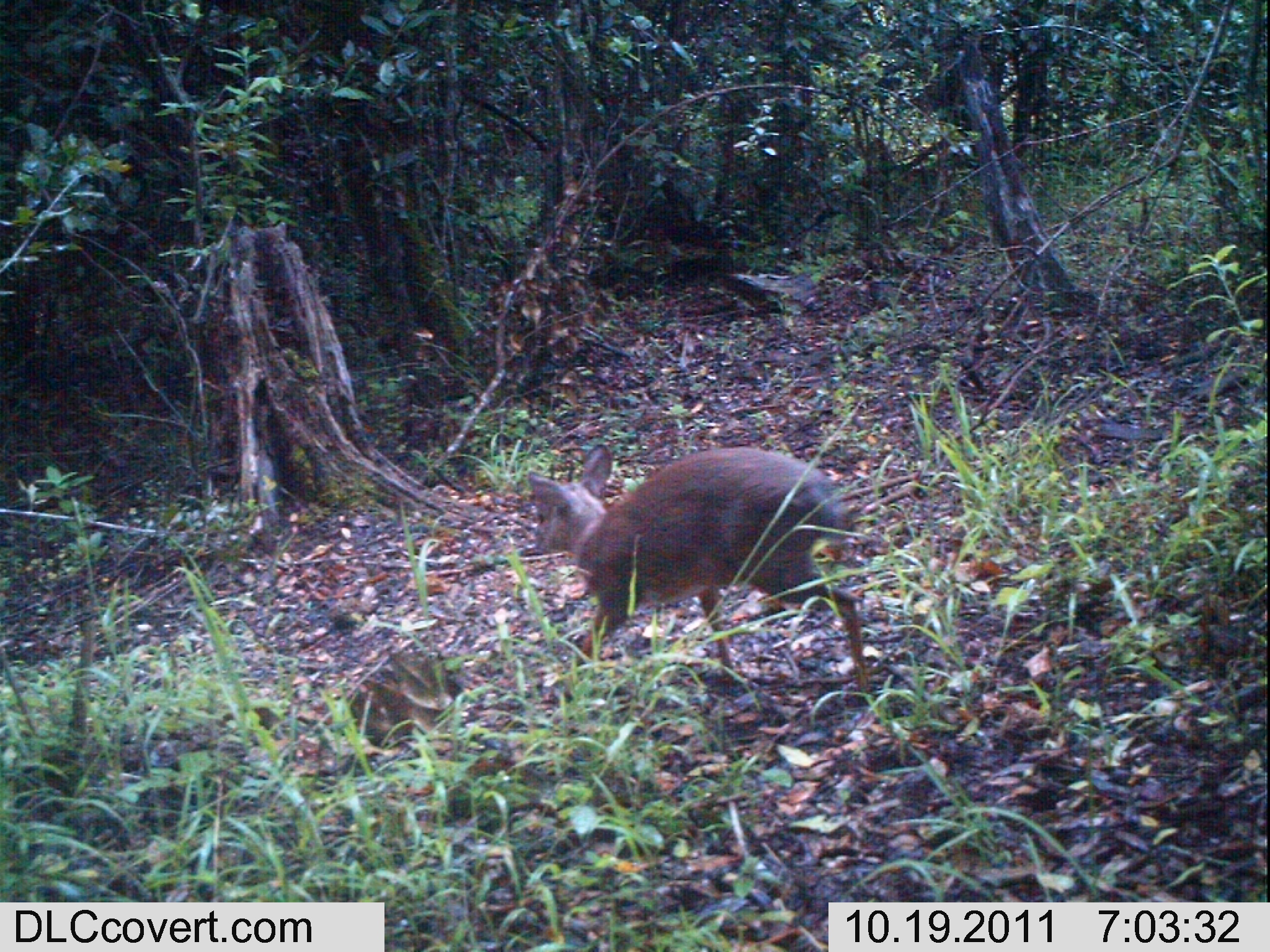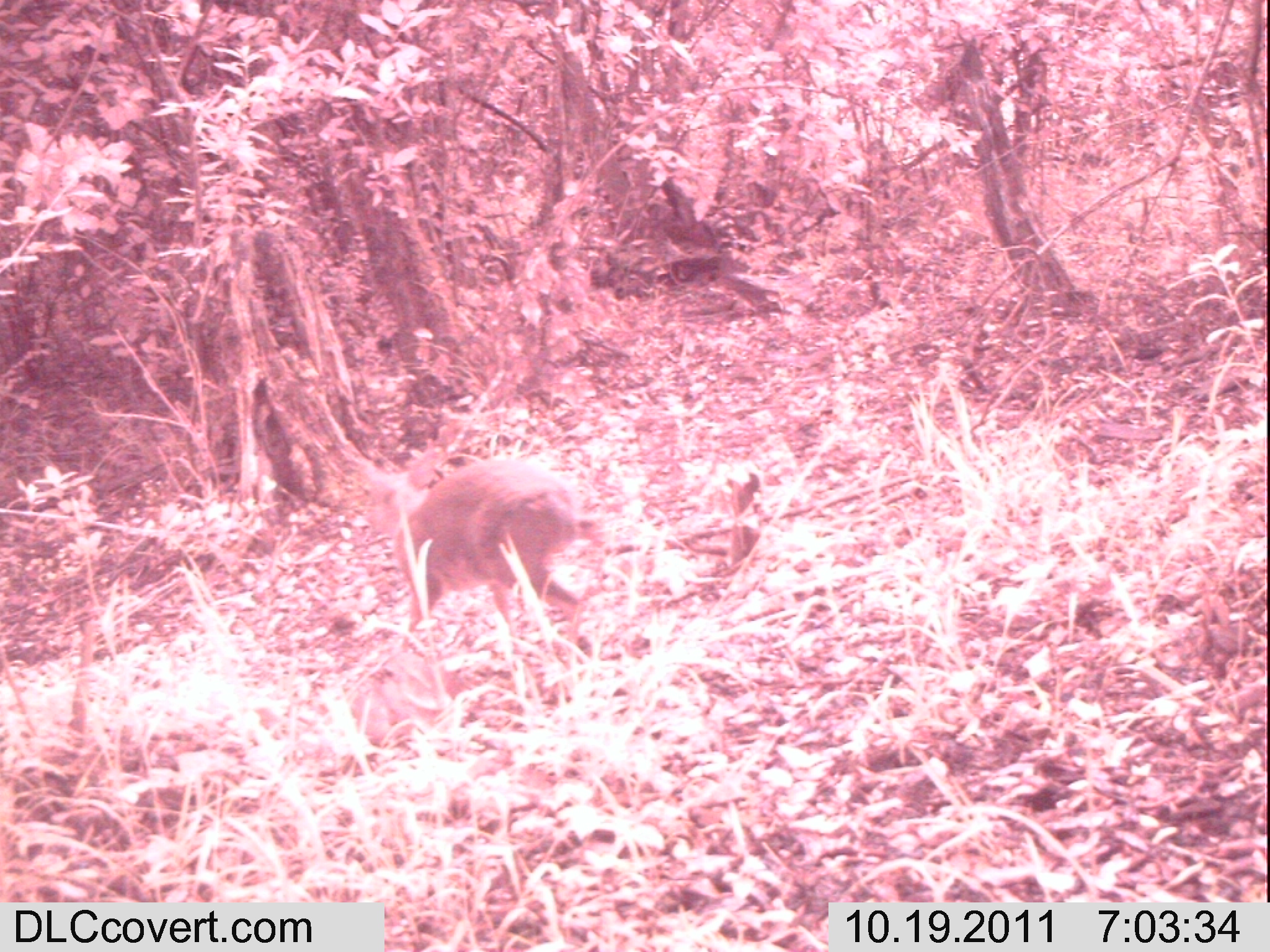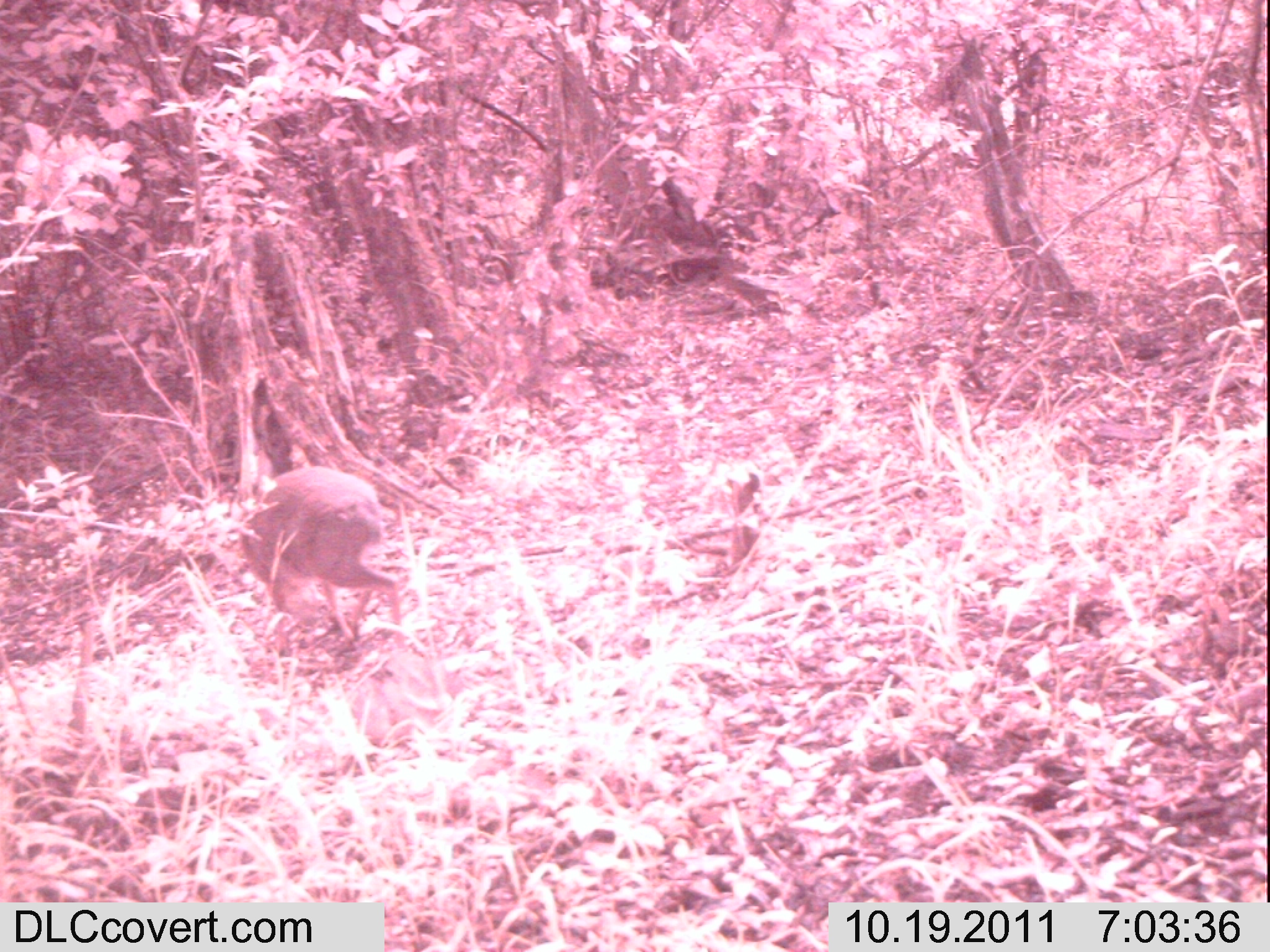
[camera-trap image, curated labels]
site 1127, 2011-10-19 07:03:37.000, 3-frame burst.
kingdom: Animalia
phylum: Chordata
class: Mammalia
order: Artiodactyla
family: Bovidae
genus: Capra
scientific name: Capra aegagrus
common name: wild goat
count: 1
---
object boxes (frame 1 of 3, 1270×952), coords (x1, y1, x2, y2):
capra aegagrus: (525, 443, 871, 693)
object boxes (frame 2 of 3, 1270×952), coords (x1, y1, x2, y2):
capra aegagrus: (316, 367, 610, 653)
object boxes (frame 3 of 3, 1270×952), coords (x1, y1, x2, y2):
capra aegagrus: (240, 465, 408, 651)